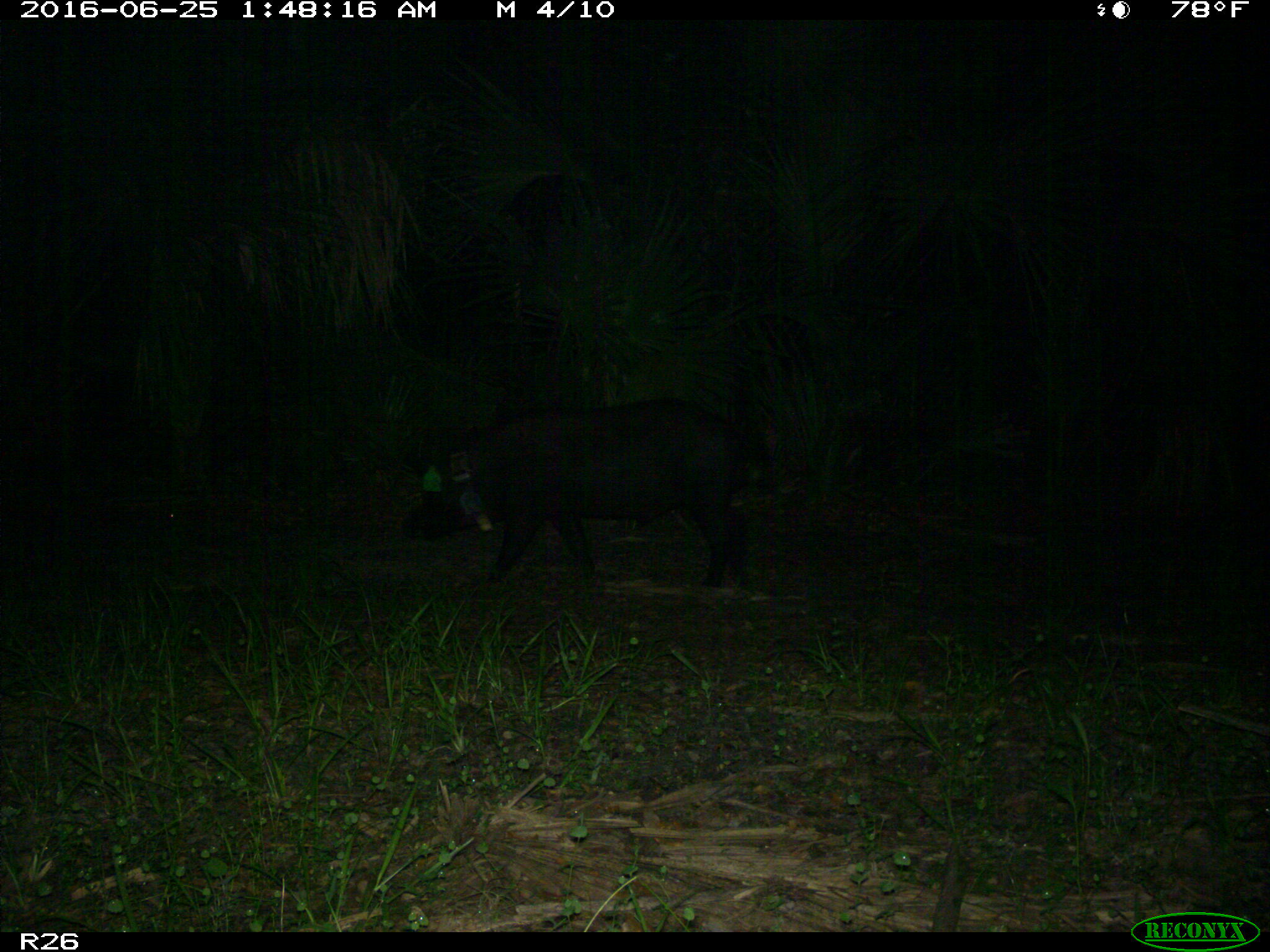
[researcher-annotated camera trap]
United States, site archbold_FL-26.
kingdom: Animalia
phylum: Chordata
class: Mammalia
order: Artiodactyla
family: Suidae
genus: Sus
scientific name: Sus scrofa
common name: wild boar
Sus scrofa (wild boar).